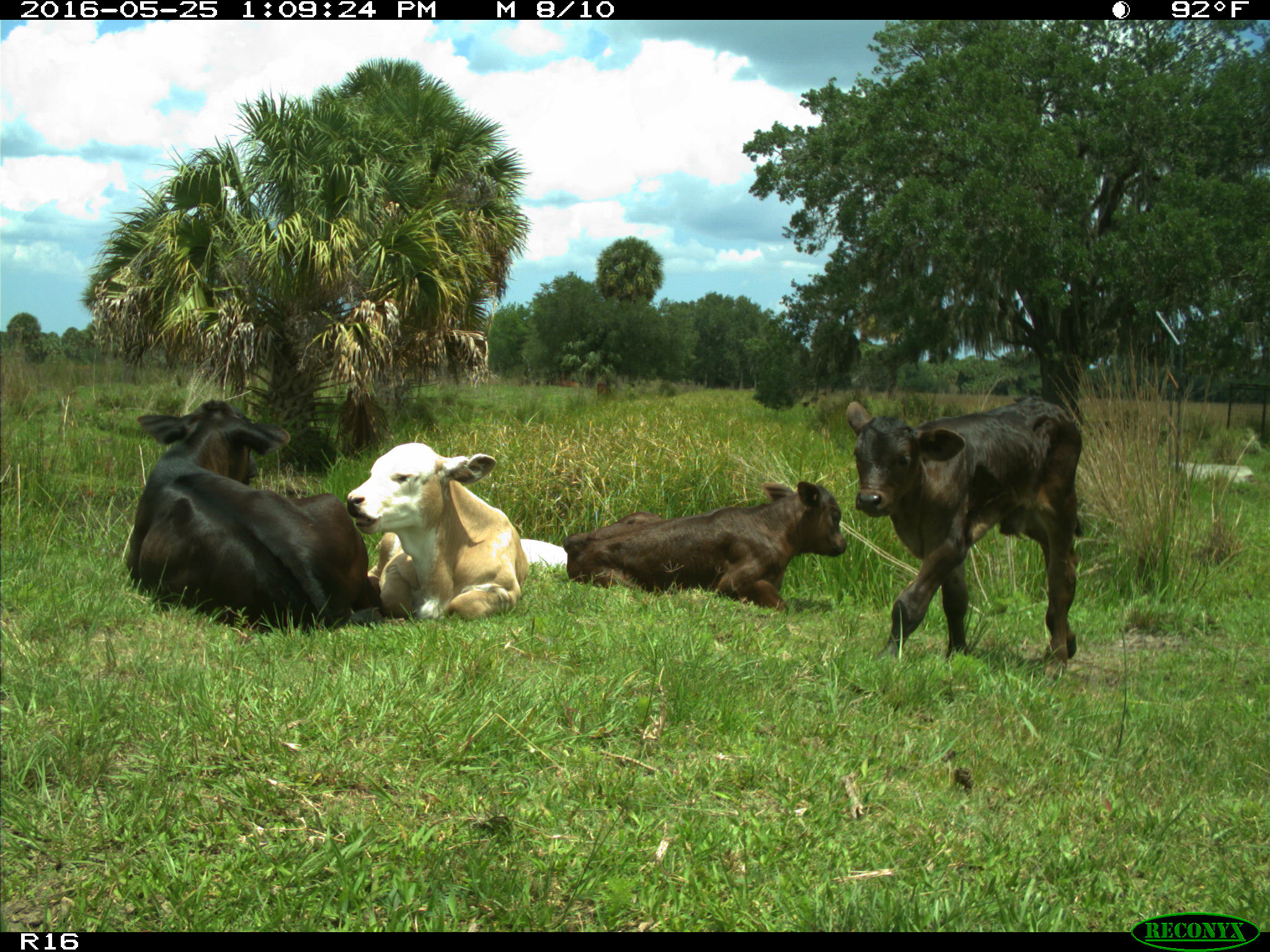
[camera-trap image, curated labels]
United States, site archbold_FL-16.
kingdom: Animalia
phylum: Chordata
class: Mammalia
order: Artiodactyla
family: Bovidae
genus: Bos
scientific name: Bos taurus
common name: domestic cow